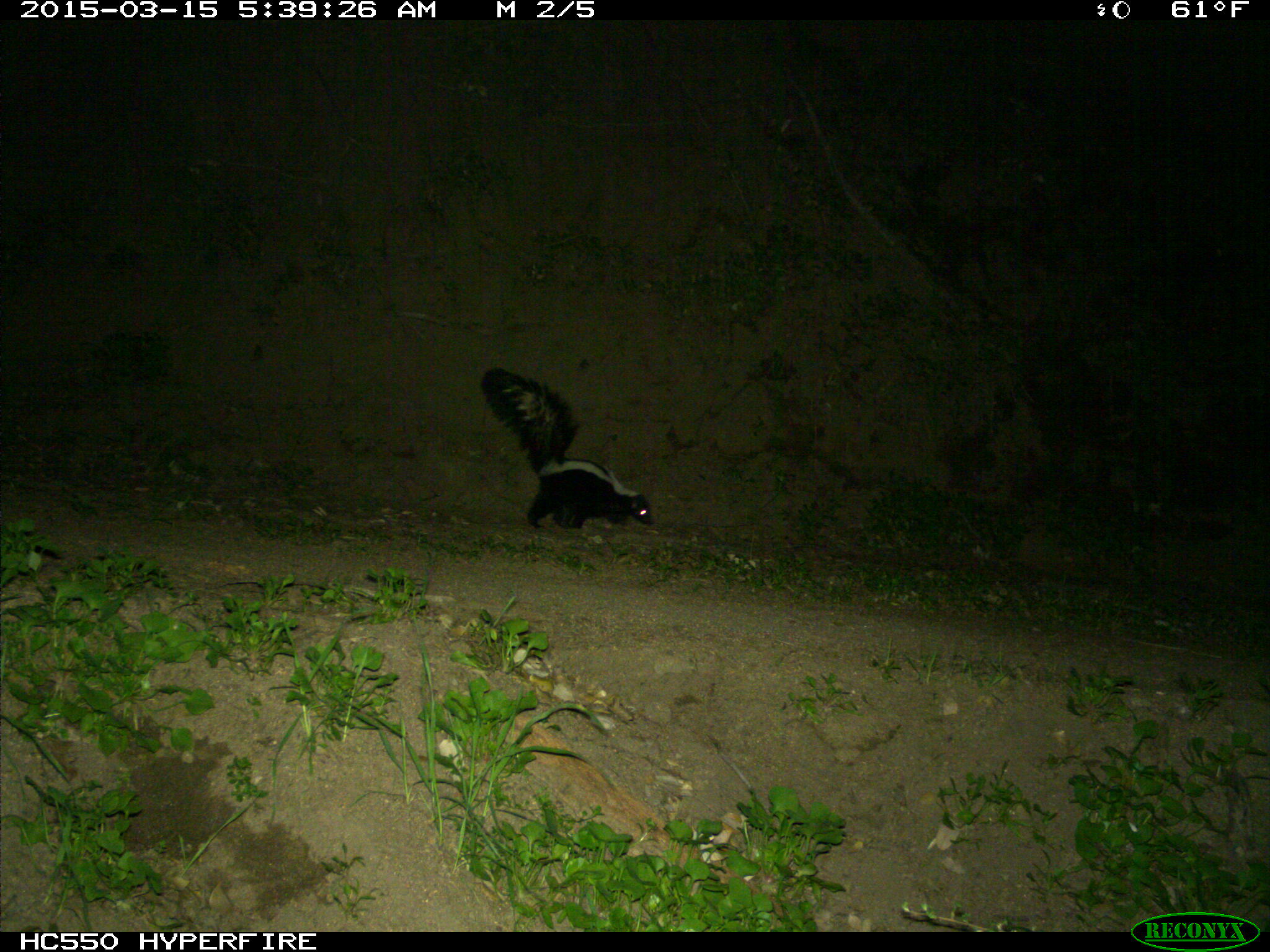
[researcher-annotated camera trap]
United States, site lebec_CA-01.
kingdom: Animalia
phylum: Chordata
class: Mammalia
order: Carnivora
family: Mephitidae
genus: Mephitis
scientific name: Mephitis mephitis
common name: striped skunk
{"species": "Mephitis mephitis (striped skunk)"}